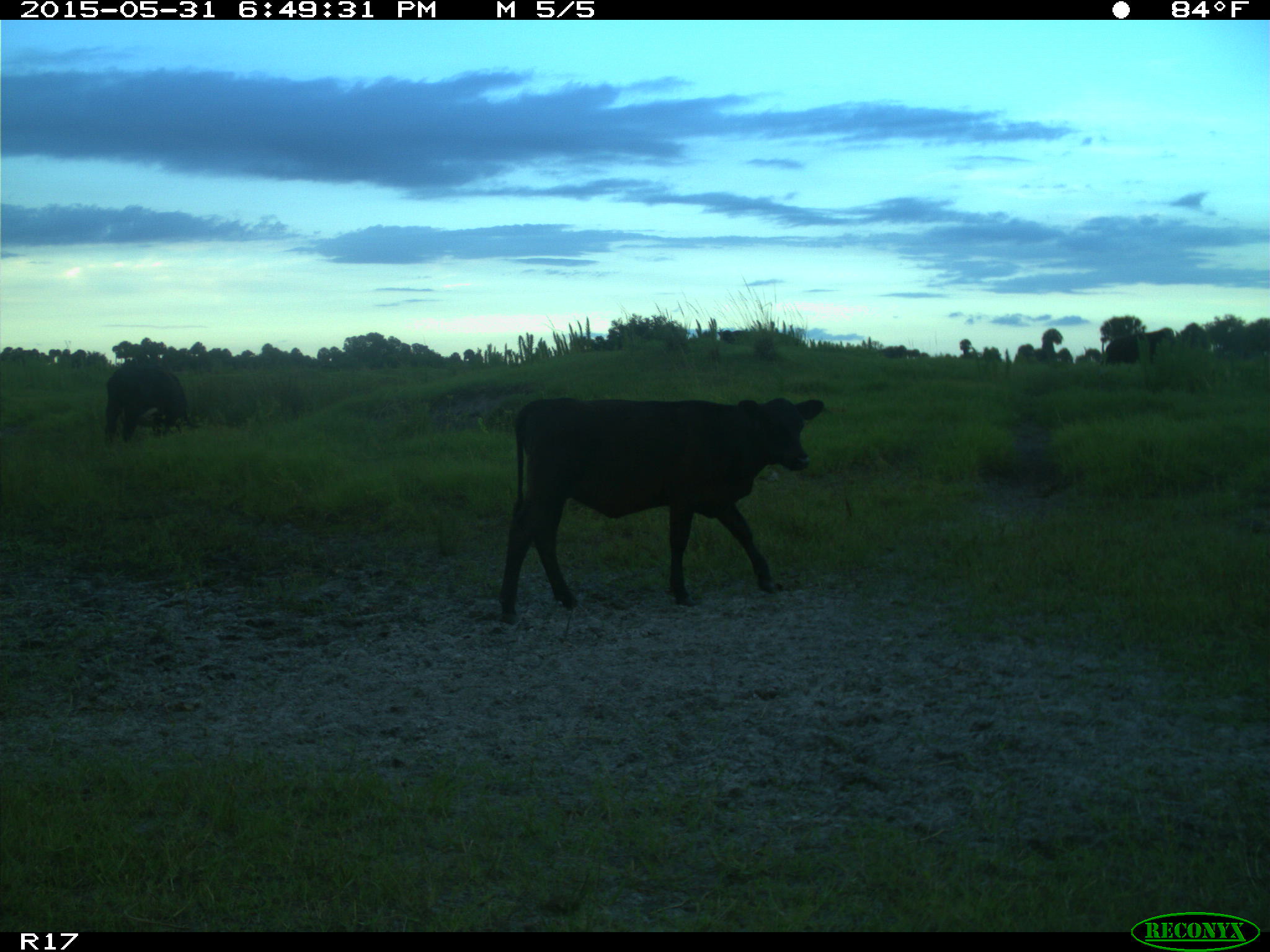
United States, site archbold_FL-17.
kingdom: Animalia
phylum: Chordata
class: Mammalia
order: Artiodactyla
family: Bovidae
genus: Bos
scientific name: Bos taurus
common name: domestic cow